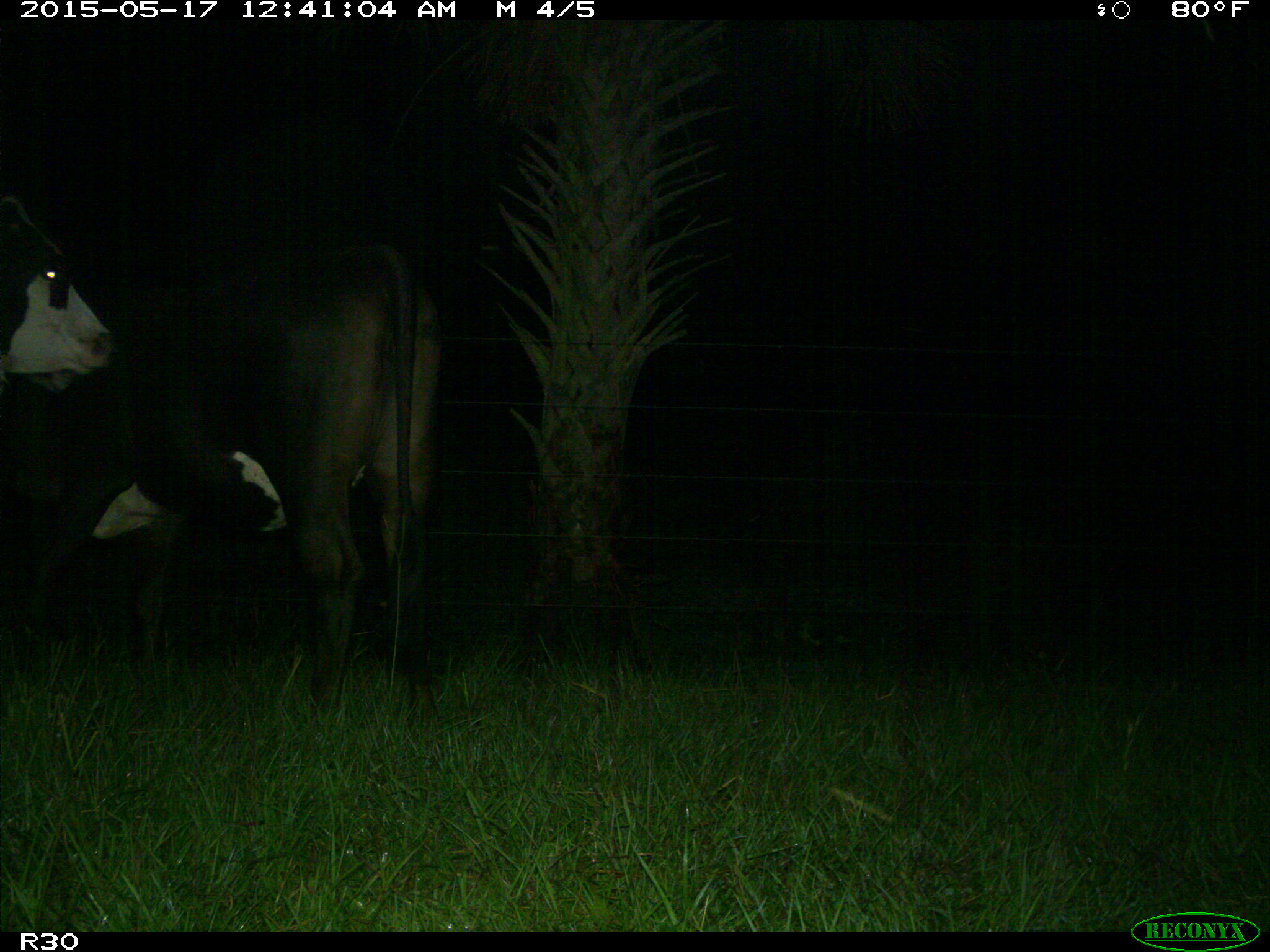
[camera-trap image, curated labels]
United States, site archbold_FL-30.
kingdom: Animalia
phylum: Chordata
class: Mammalia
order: Artiodactyla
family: Bovidae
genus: Bos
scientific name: Bos taurus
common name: domestic cow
Bos taurus (domestic cow).